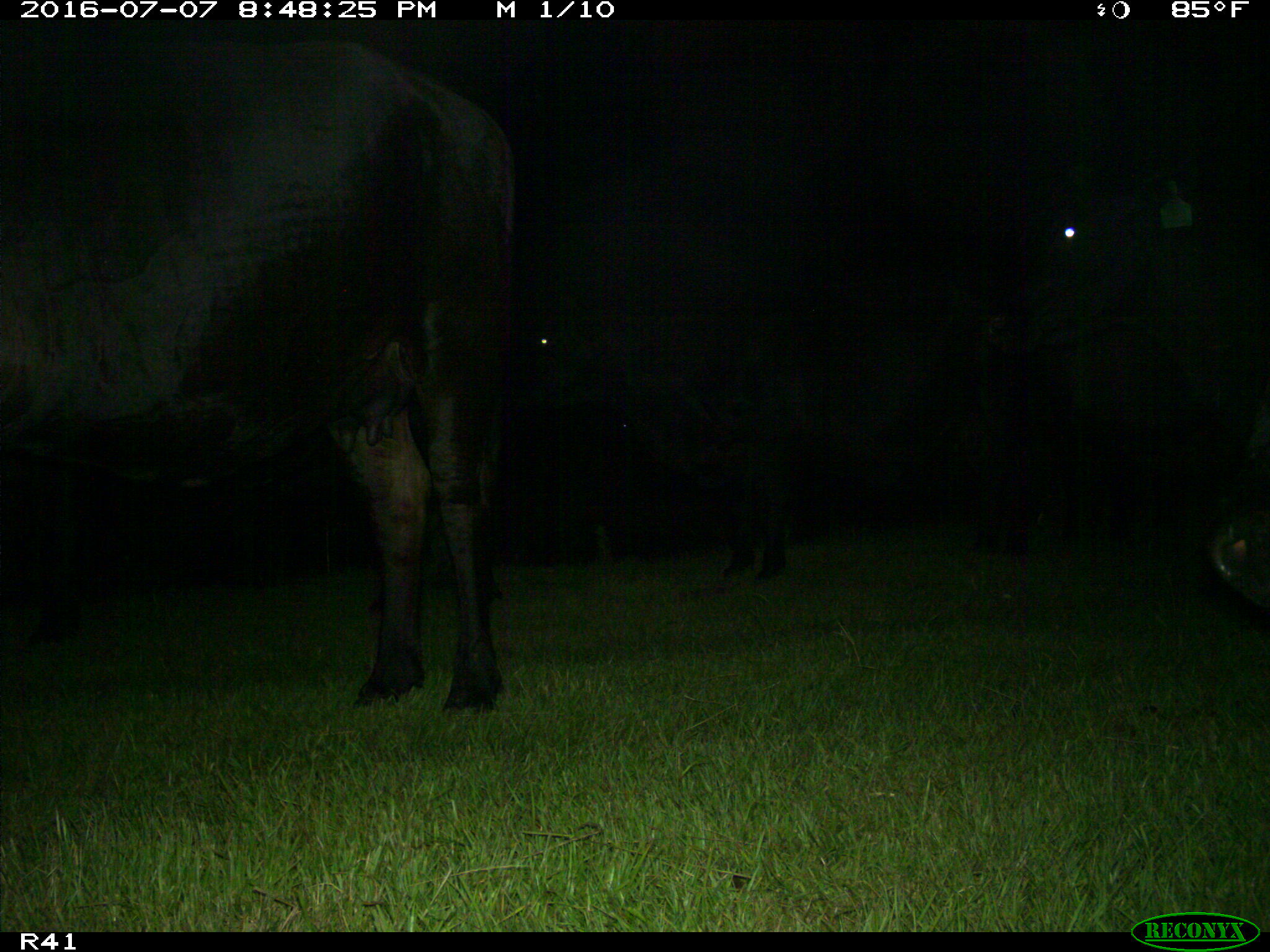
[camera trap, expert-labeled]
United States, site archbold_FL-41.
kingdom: Animalia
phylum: Chordata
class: Mammalia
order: Artiodactyla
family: Bovidae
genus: Bos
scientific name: Bos taurus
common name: domestic cow